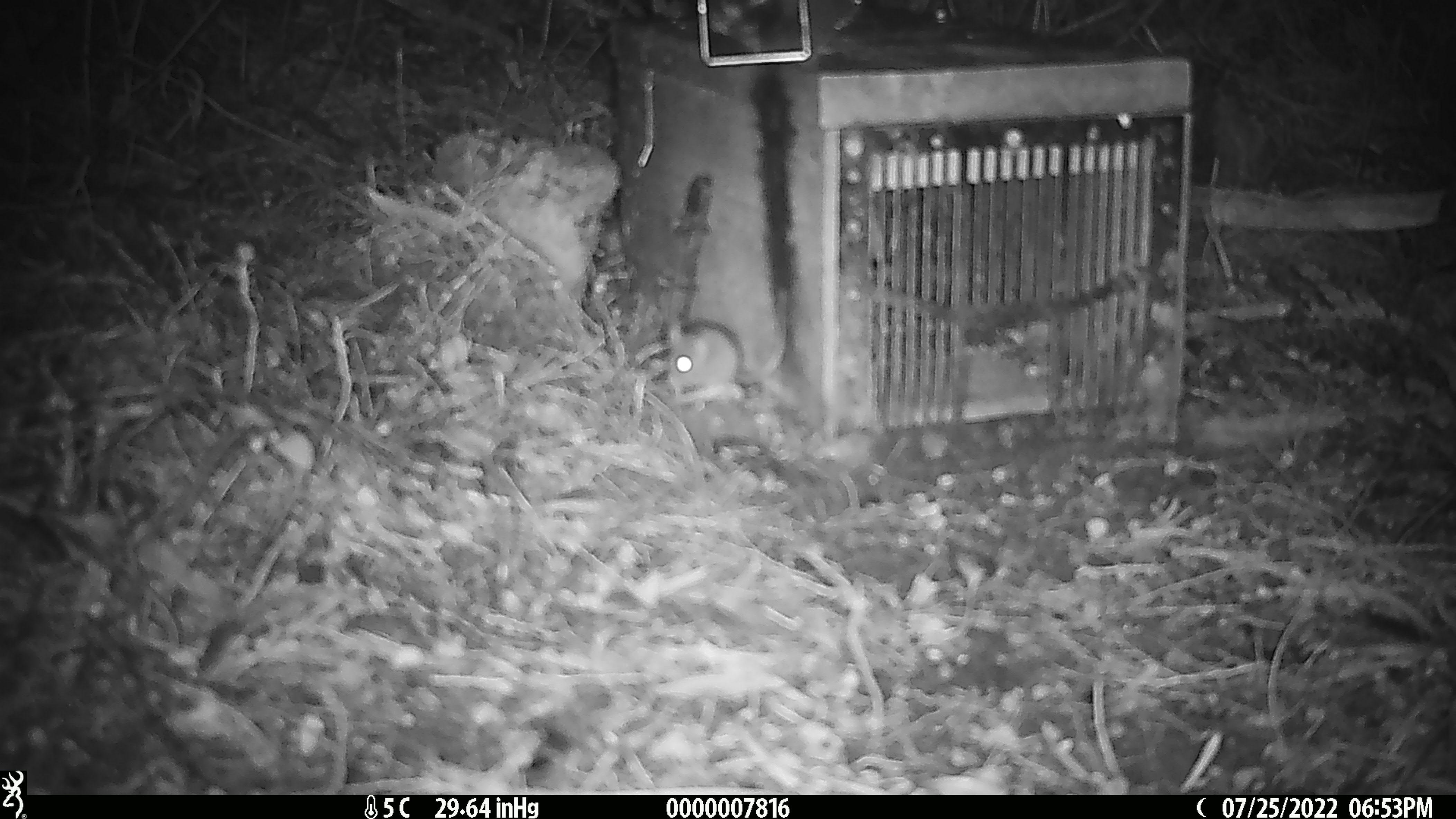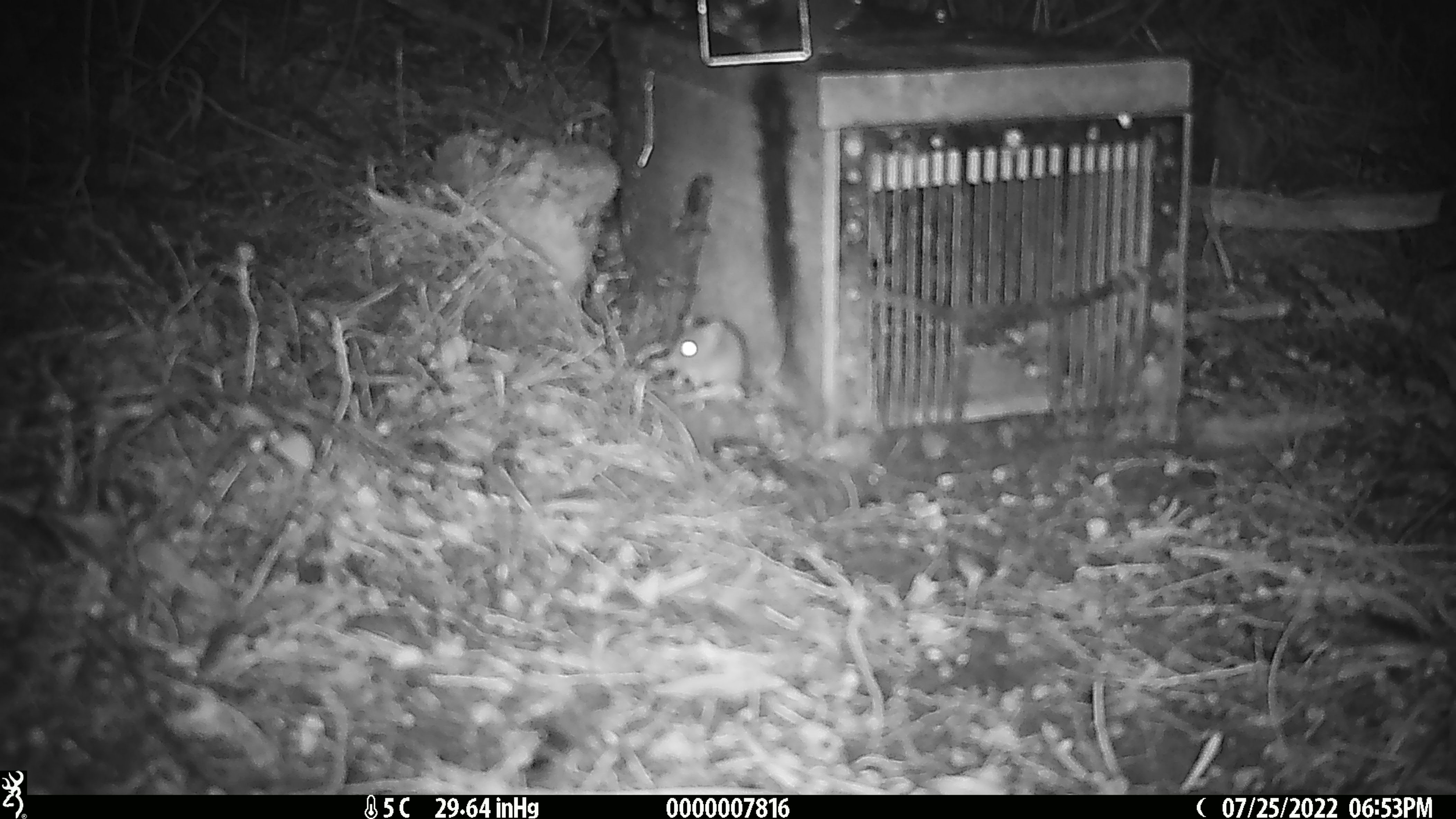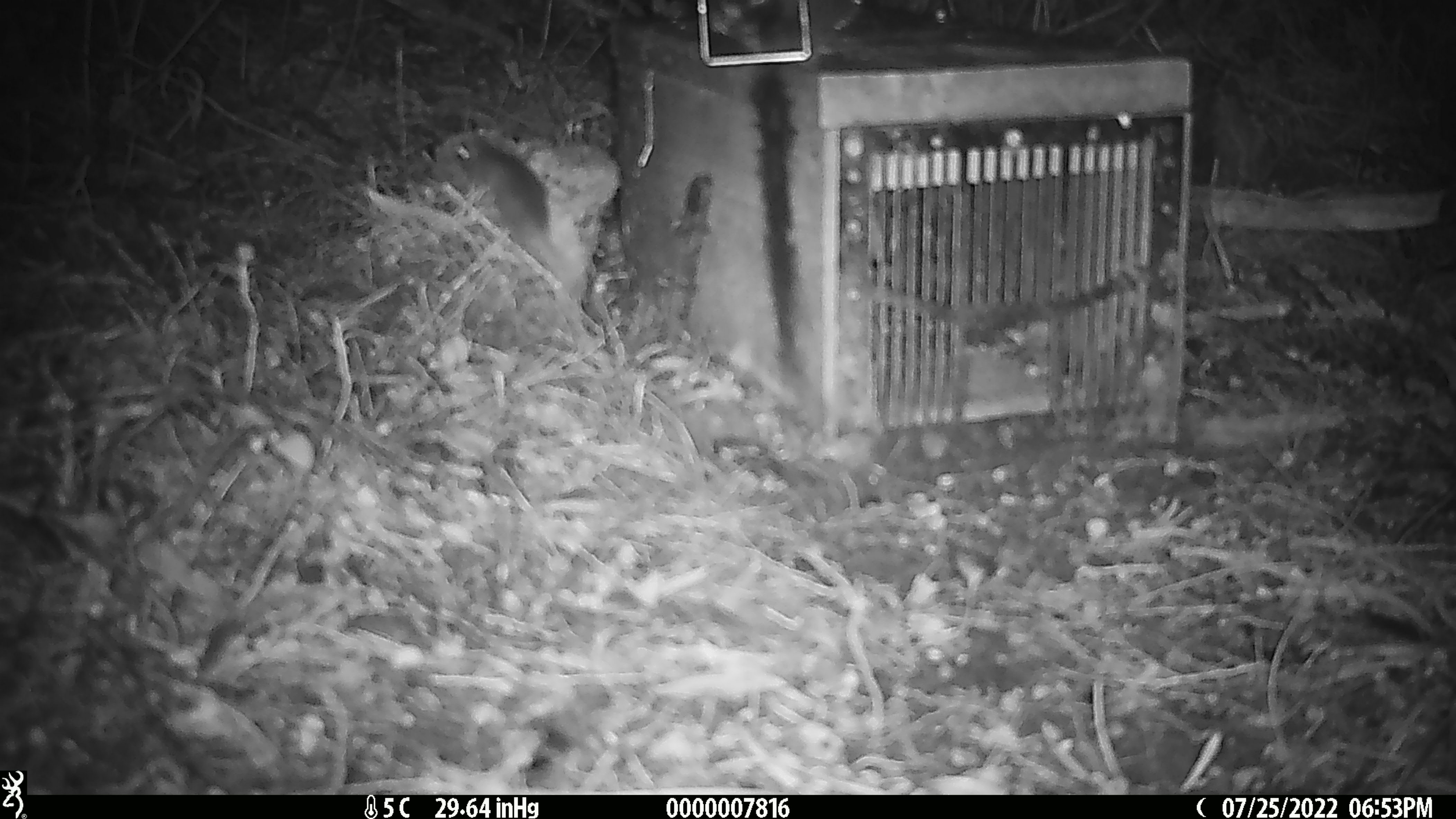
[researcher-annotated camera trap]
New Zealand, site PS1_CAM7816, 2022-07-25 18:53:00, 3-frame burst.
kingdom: Animalia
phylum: Chordata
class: Mammalia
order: Rodentia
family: Muridae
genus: Mus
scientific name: Mus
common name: mouse